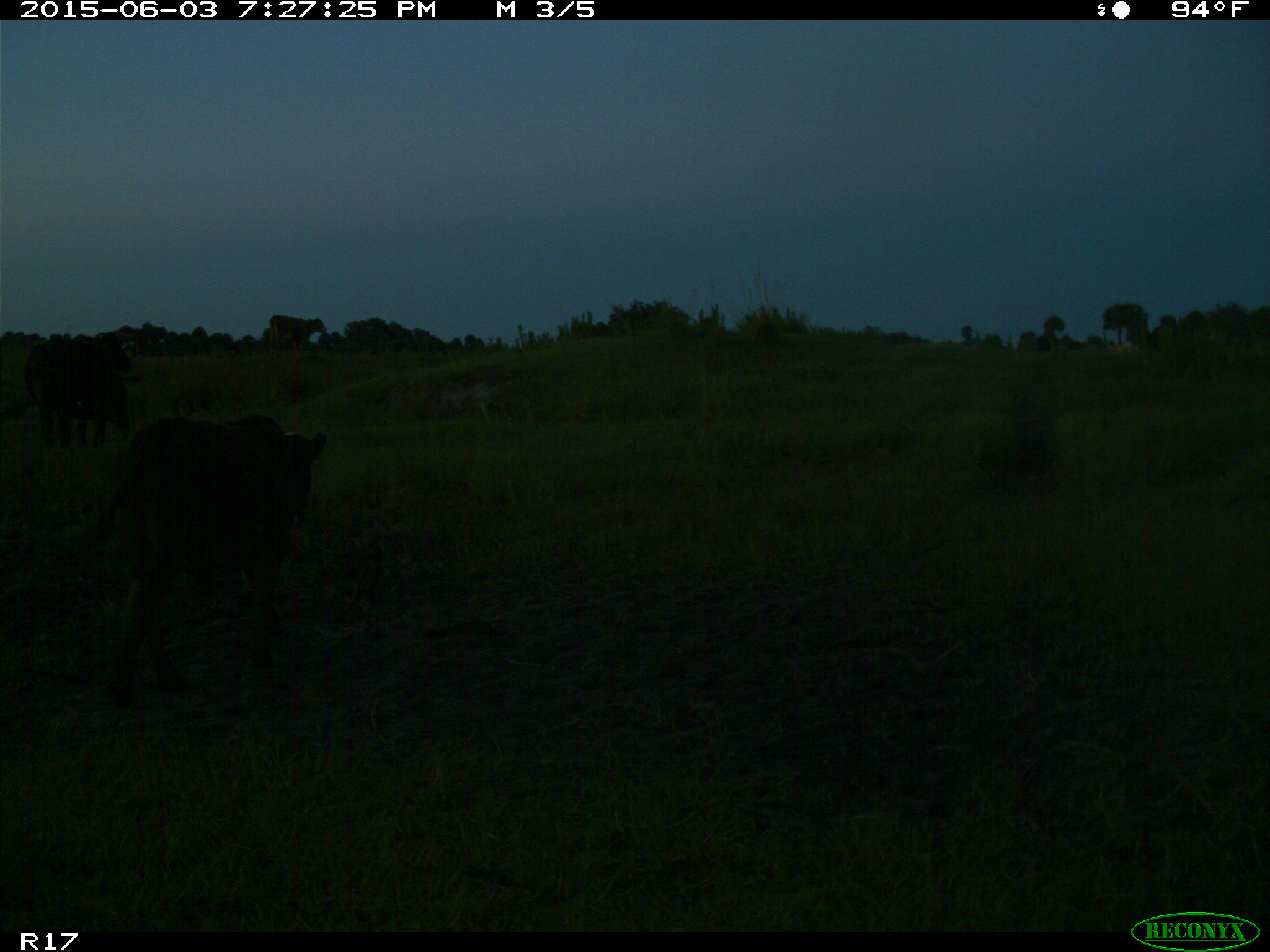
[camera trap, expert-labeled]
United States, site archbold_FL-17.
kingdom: Animalia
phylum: Chordata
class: Mammalia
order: Artiodactyla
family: Bovidae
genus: Bos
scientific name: Bos taurus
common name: domestic cow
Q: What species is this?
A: Bos taurus (domestic cow).